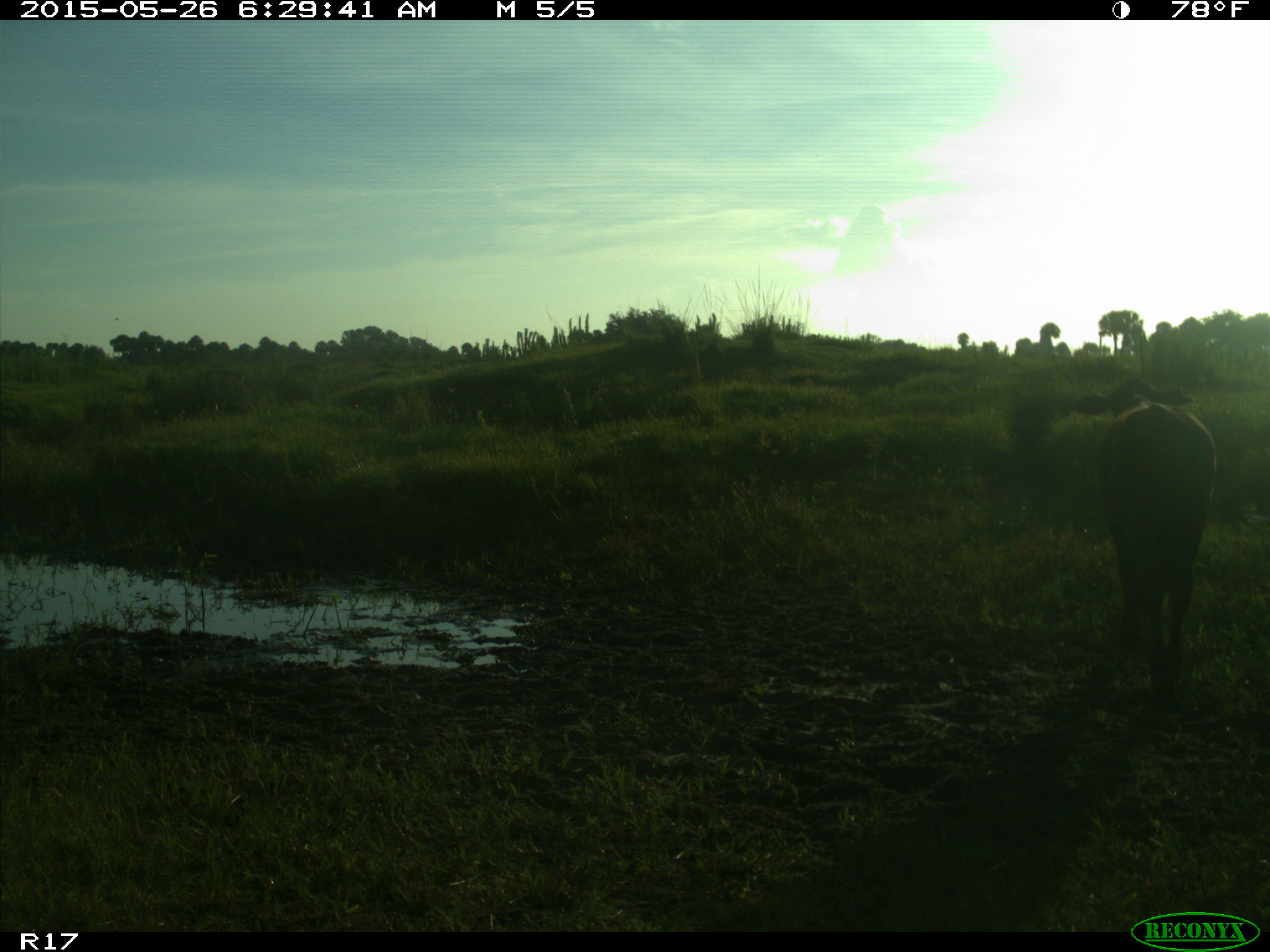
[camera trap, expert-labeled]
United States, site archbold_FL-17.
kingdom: Animalia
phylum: Chordata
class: Mammalia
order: Artiodactyla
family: Bovidae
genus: Bos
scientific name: Bos taurus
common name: domestic cow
Bos taurus (domestic cow).